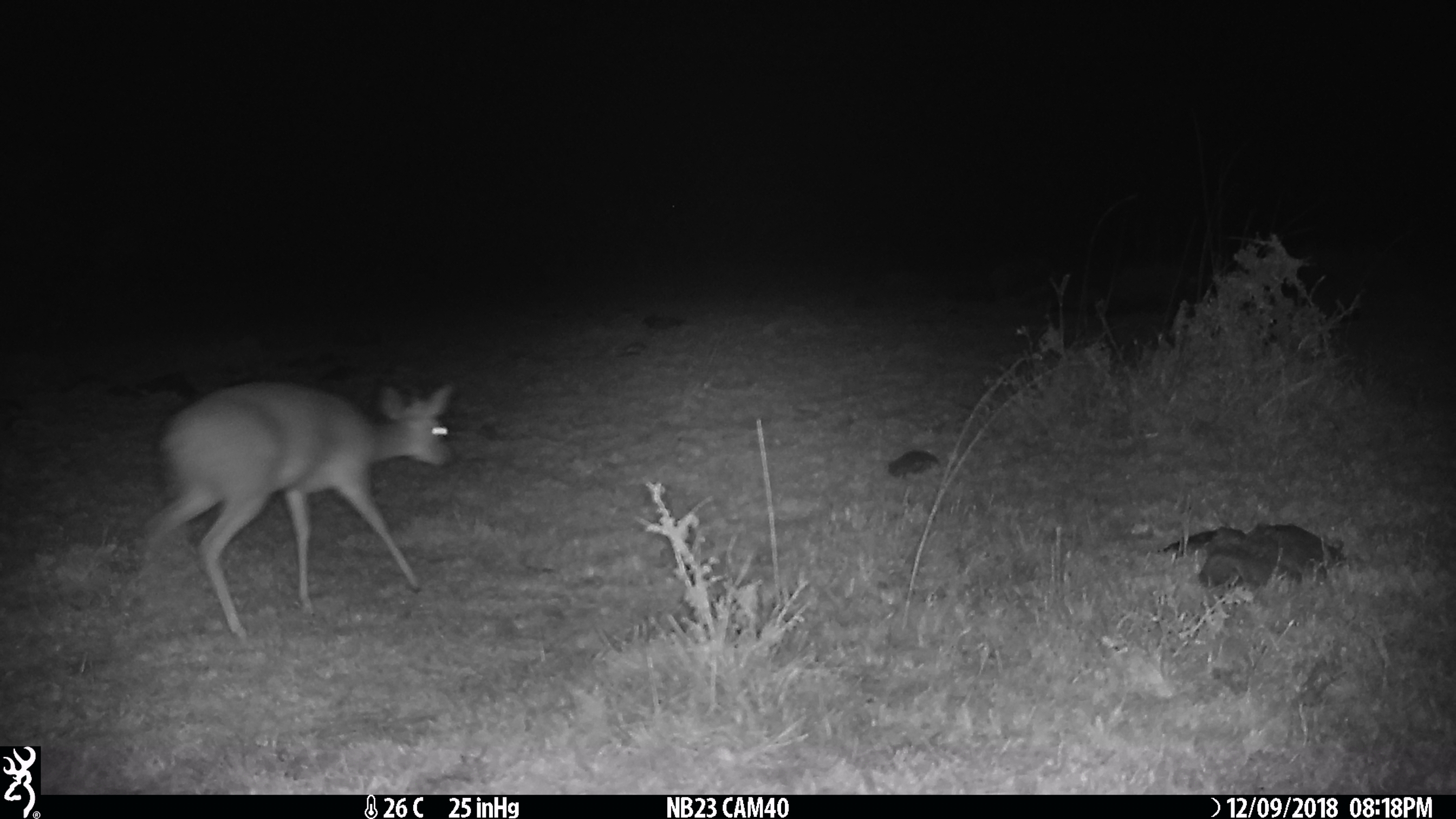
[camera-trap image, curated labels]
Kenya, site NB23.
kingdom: Animalia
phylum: Chordata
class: Mammalia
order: Artiodactyla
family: Bovidae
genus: Madoqua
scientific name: Madoqua kirkii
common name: kirk's dik-dik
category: dikdik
Dikdik (kirk's dik-dik) (Madoqua kirkii).